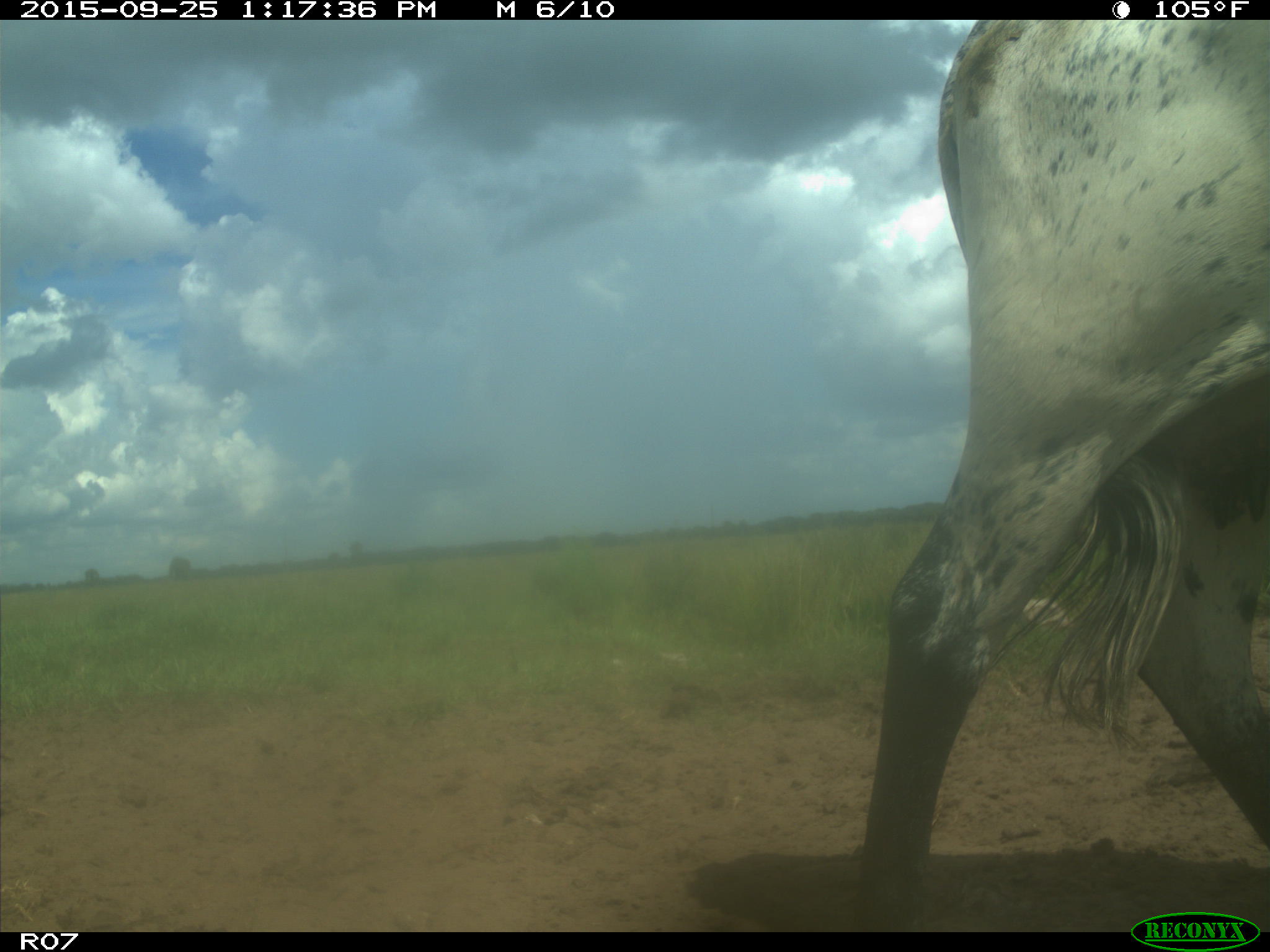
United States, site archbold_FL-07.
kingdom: Animalia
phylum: Chordata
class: Mammalia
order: Artiodactyla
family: Bovidae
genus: Bos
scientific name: Bos taurus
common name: domestic cow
Bos taurus (domestic cow).